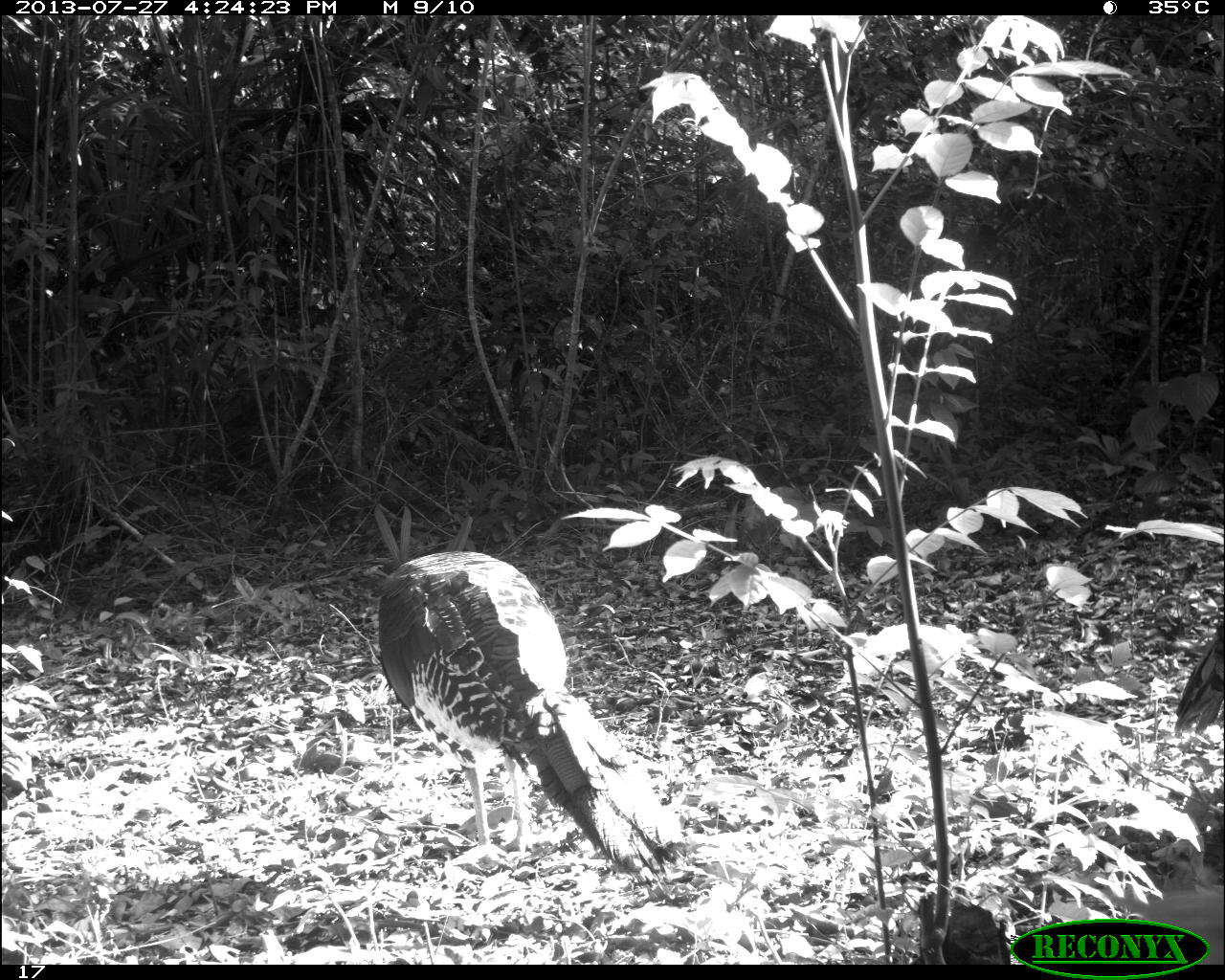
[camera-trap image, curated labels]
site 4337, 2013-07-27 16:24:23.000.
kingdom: Animalia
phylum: Chordata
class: Aves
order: Galliformes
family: Phasianidae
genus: Meleagris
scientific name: Meleagris ocellata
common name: ocellated turkey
Meleagris ocellata (ocellated turkey), count 1.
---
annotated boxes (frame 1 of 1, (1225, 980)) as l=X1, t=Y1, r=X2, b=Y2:
meleagris ocellata: l=378, t=549, r=687, b=879; l=1173, t=609, r=1224, b=735